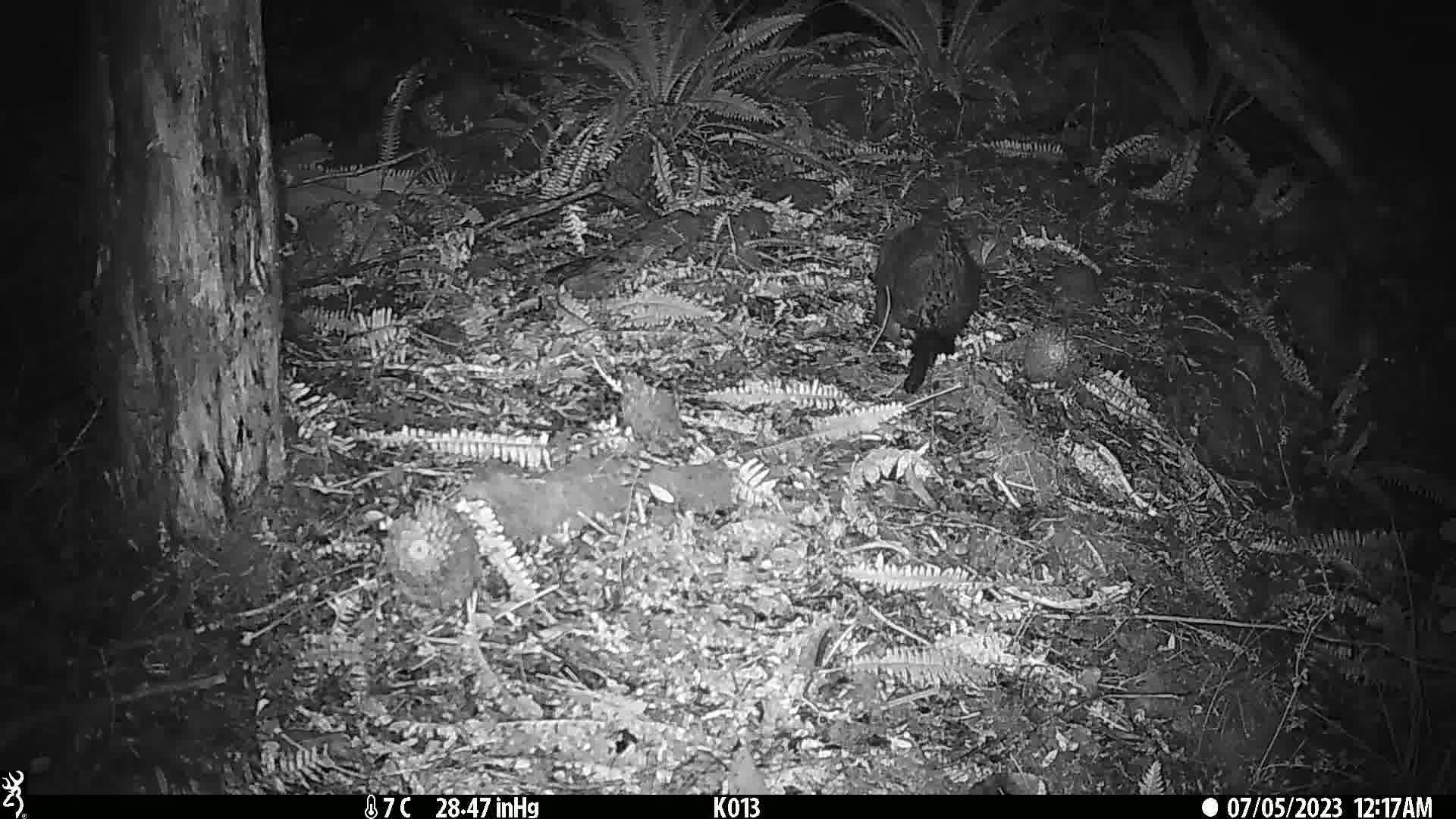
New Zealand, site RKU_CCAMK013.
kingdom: Animalia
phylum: Chordata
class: Mammalia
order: Diprotodontia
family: Phalangeridae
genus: Trichosurus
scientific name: Trichosurus vulpecula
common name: common brushtail possum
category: possum